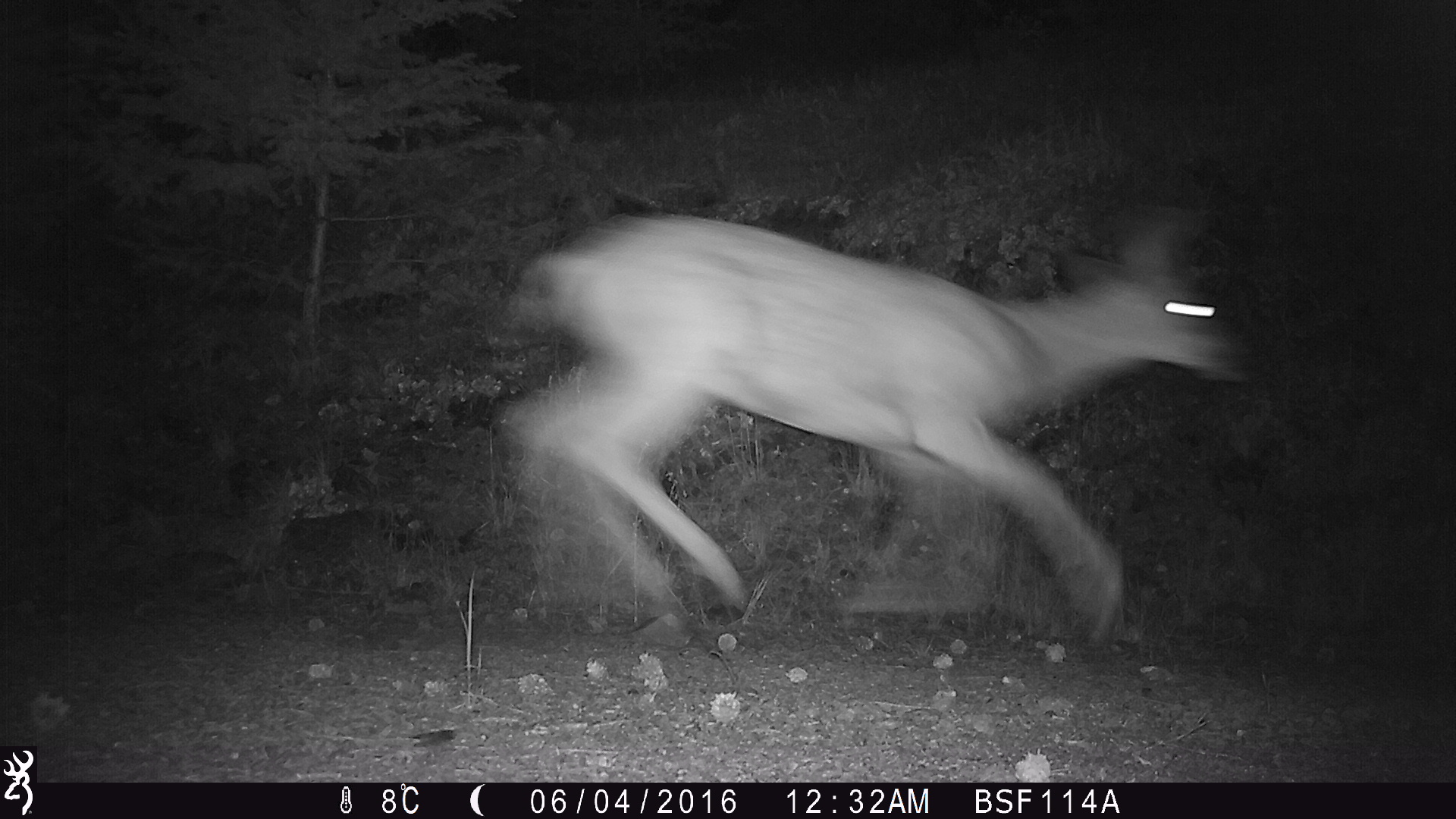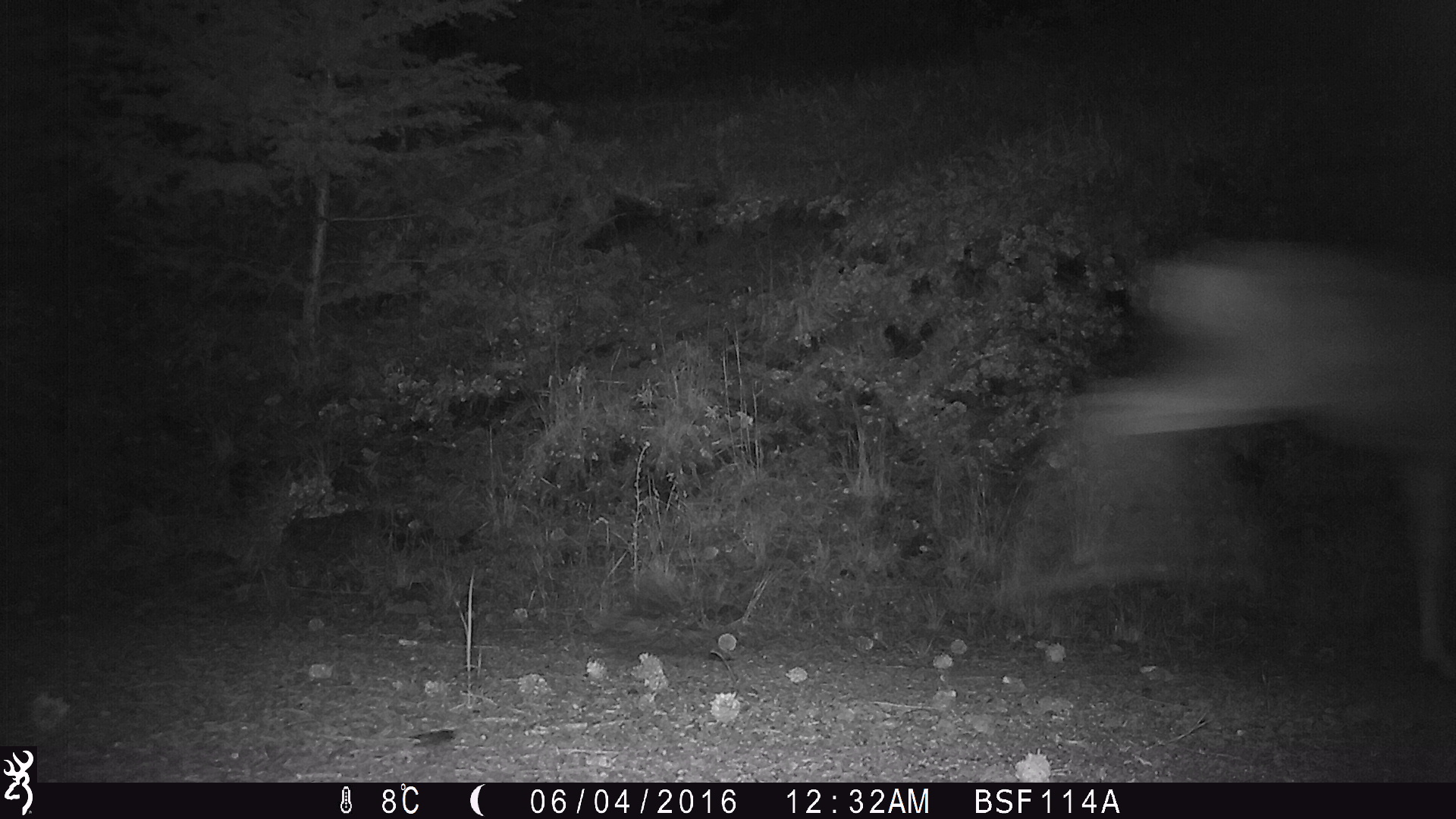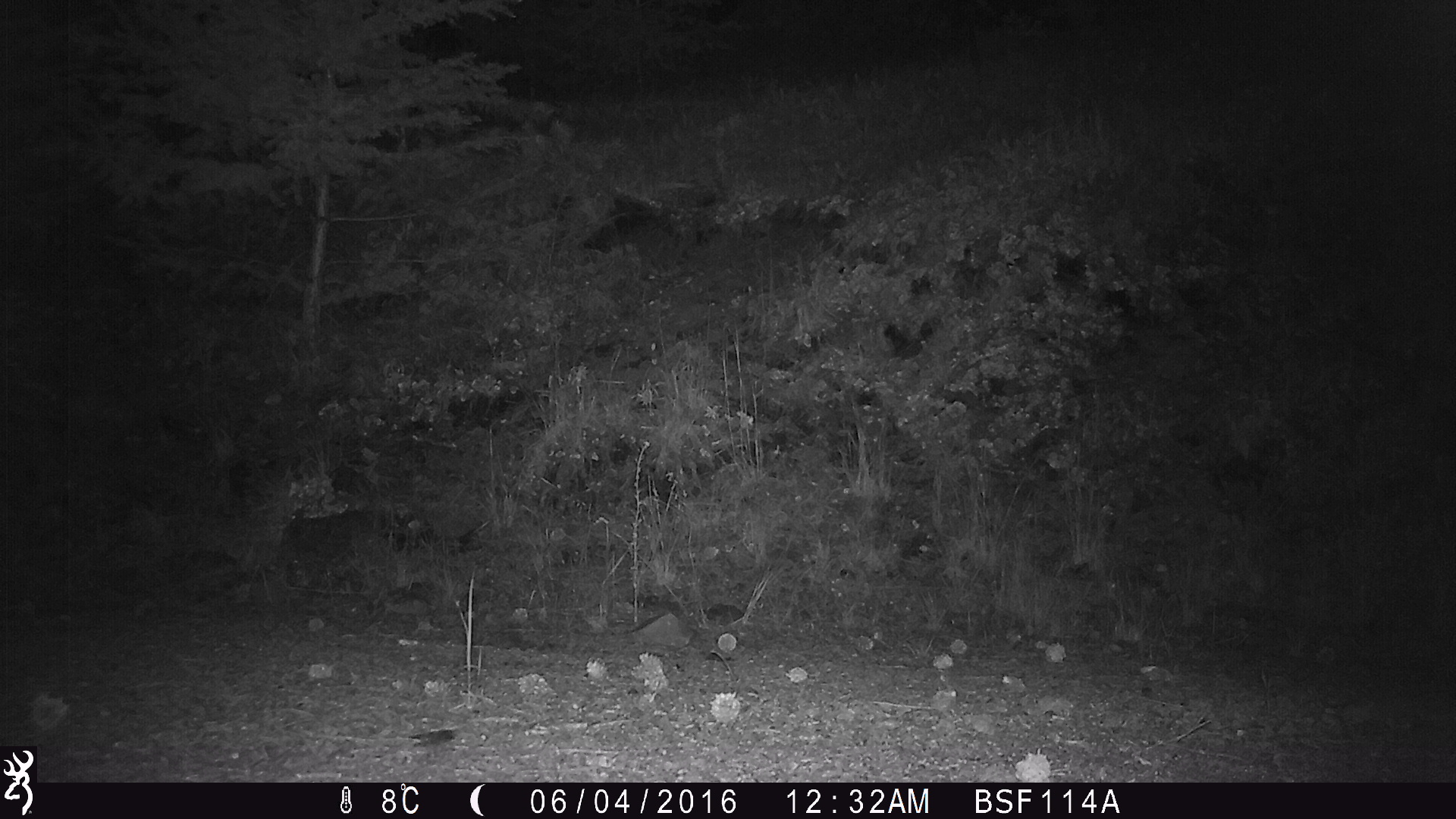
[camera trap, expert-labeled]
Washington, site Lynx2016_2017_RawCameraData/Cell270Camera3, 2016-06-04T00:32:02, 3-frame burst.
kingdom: Animalia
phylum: Chordata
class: Mammalia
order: Artiodactyla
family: Cervidae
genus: Odocoileus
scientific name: Odocoileus hemionus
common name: mule deer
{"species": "Odocoileus hemionus (mule deer)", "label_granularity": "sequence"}